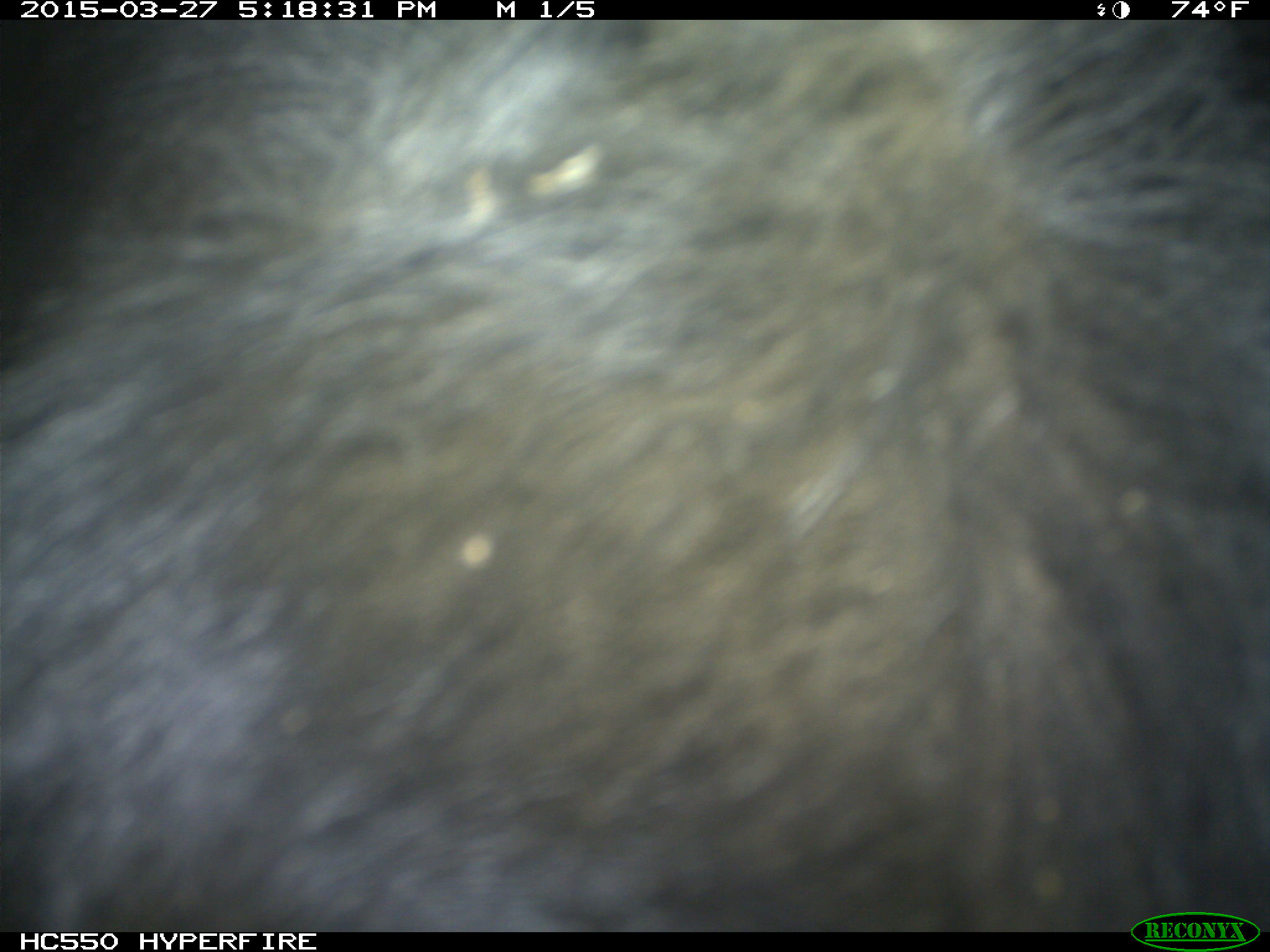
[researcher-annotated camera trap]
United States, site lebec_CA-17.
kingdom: Animalia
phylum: Chordata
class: Mammalia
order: Artiodactyla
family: Bovidae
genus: Bos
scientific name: Bos taurus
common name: domestic cow